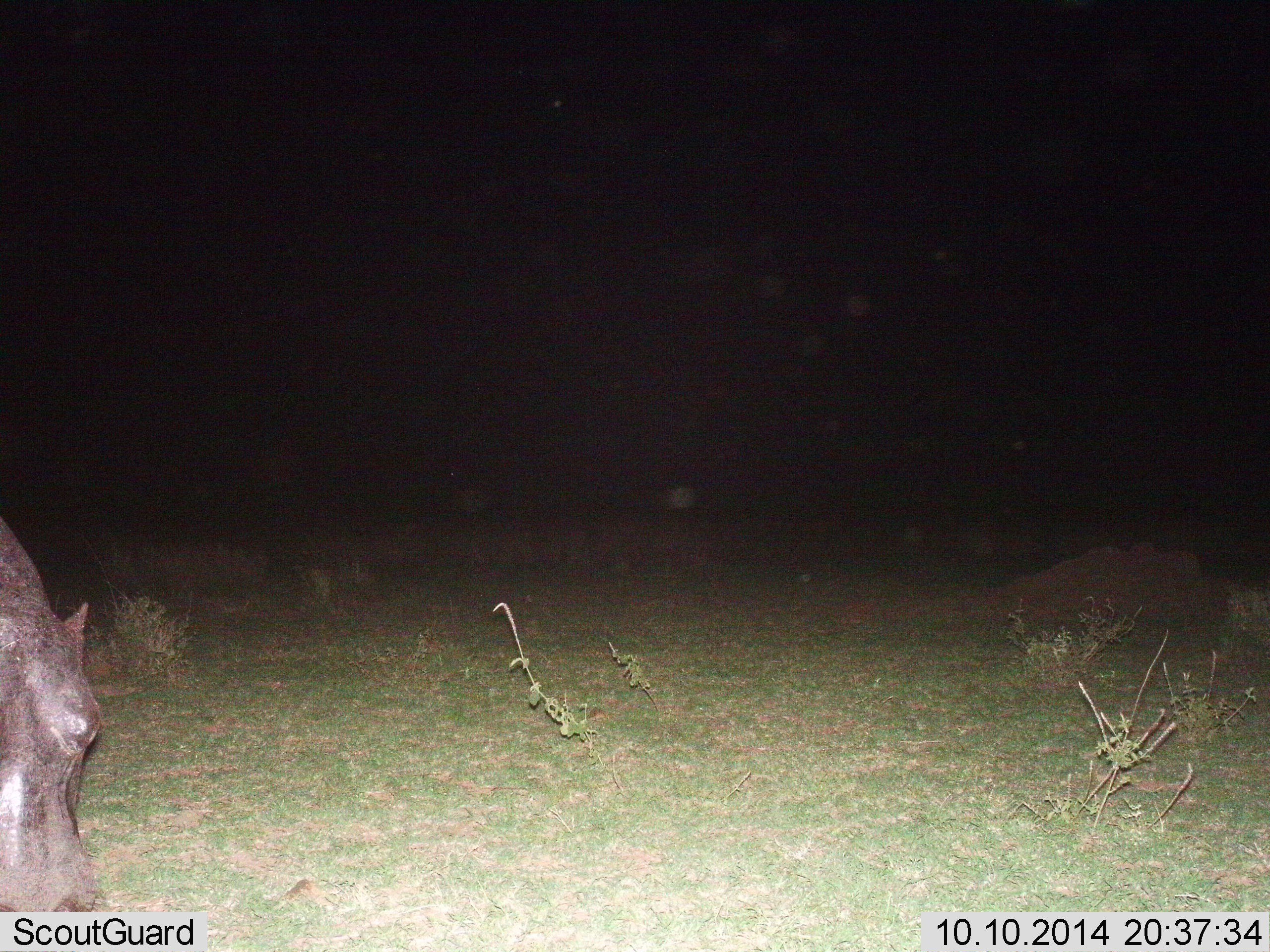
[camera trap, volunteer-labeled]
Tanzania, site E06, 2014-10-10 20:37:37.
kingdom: Animalia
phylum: Chordata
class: Mammalia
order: Artiodactyla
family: Hippopotamidae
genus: Hippopotamus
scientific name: Hippopotamus amphibius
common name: hippopotamus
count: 1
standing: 50%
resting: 0%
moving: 30%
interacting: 10%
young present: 0%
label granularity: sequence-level